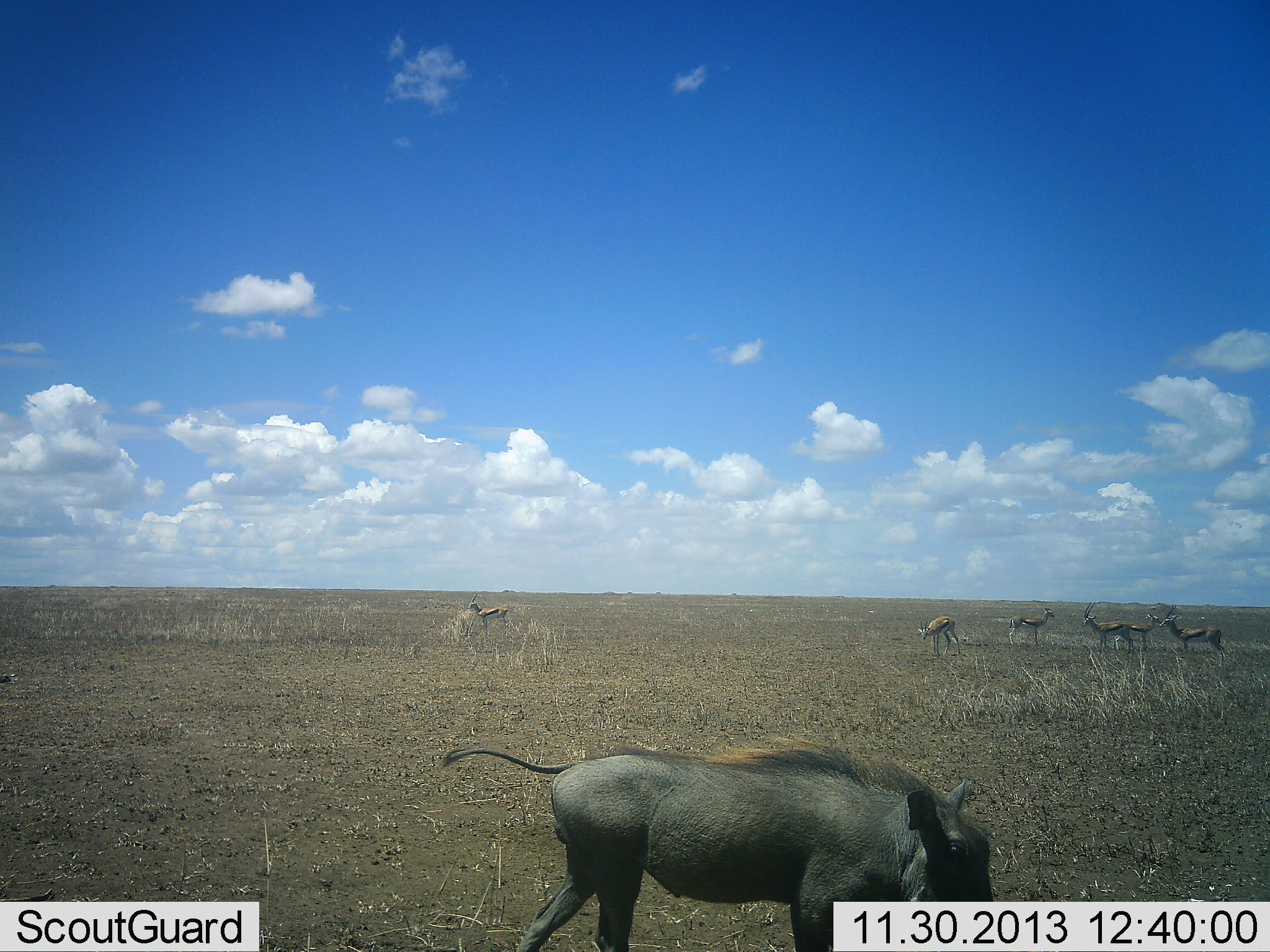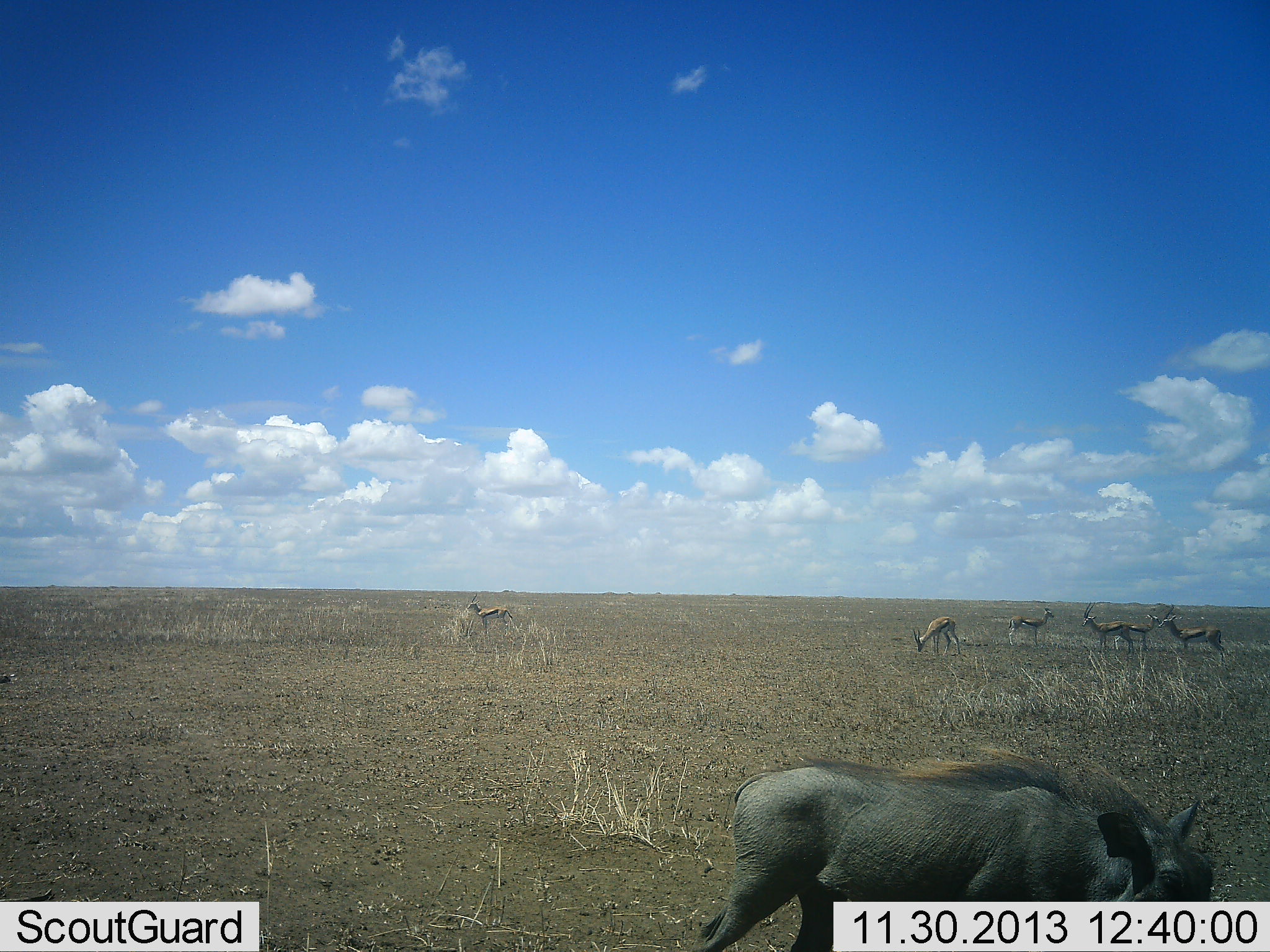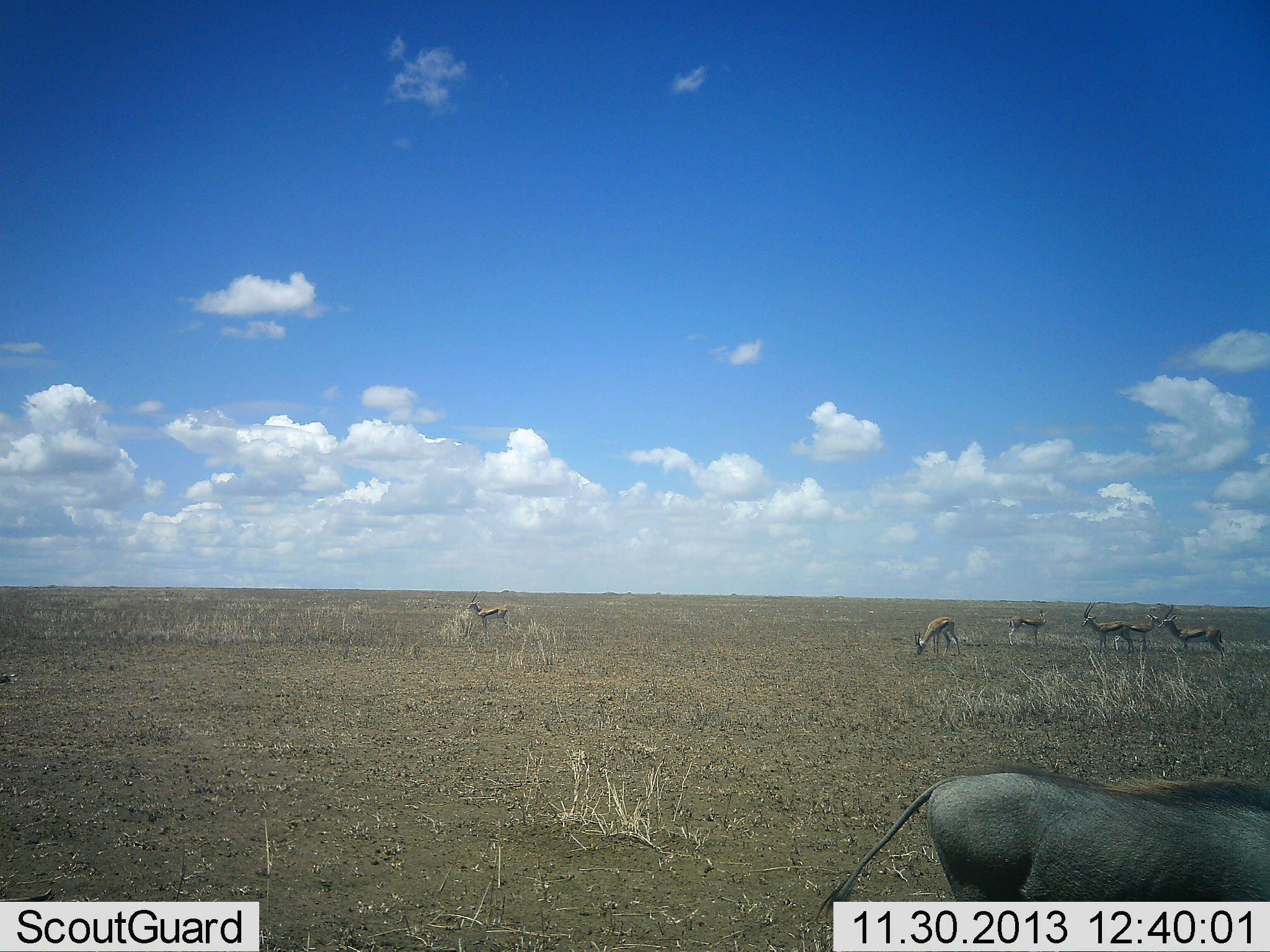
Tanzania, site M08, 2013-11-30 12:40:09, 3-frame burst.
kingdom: Animalia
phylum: Chordata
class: Mammalia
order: Artiodactyla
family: Bovidae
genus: Eudorcas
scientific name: Eudorcas thomsonii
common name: thomson's gazelle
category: gazellethomsons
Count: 6.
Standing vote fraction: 90%.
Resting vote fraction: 0%.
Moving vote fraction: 10%.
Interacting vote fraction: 0%.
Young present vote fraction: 10%.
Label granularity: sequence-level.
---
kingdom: Animalia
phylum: Chordata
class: Mammalia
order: Artiodactyla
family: Suidae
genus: Phacochoerus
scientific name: Phacochoerus africanus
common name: warthog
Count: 1.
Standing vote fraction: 18%.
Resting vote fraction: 0%.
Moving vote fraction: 73%.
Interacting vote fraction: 0%.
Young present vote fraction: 0%.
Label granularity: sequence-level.